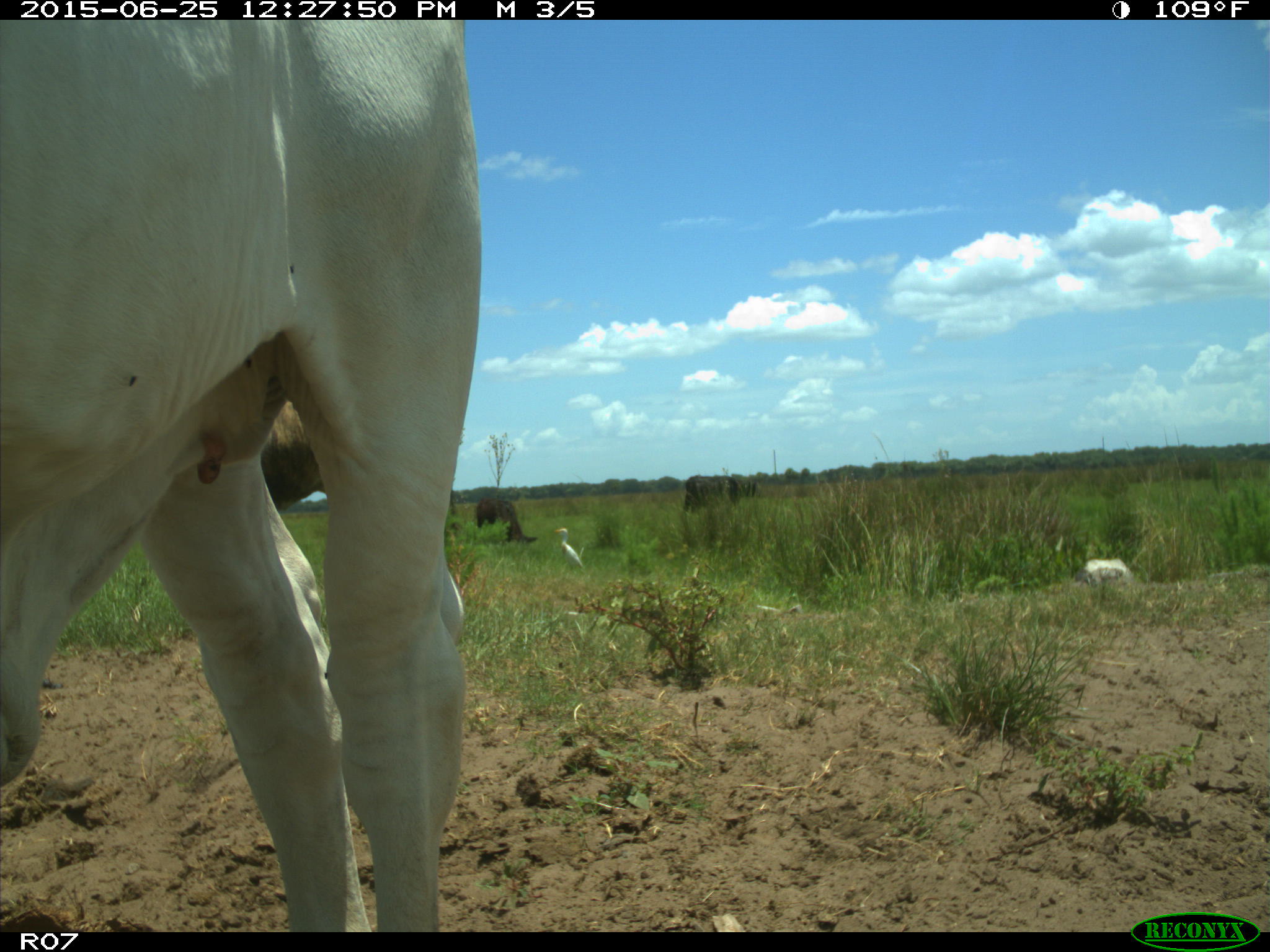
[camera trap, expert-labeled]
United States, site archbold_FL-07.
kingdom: Animalia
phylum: Chordata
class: Mammalia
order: Artiodactyla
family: Bovidae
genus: Bos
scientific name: Bos taurus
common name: domestic cow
Bos taurus (domestic cow).